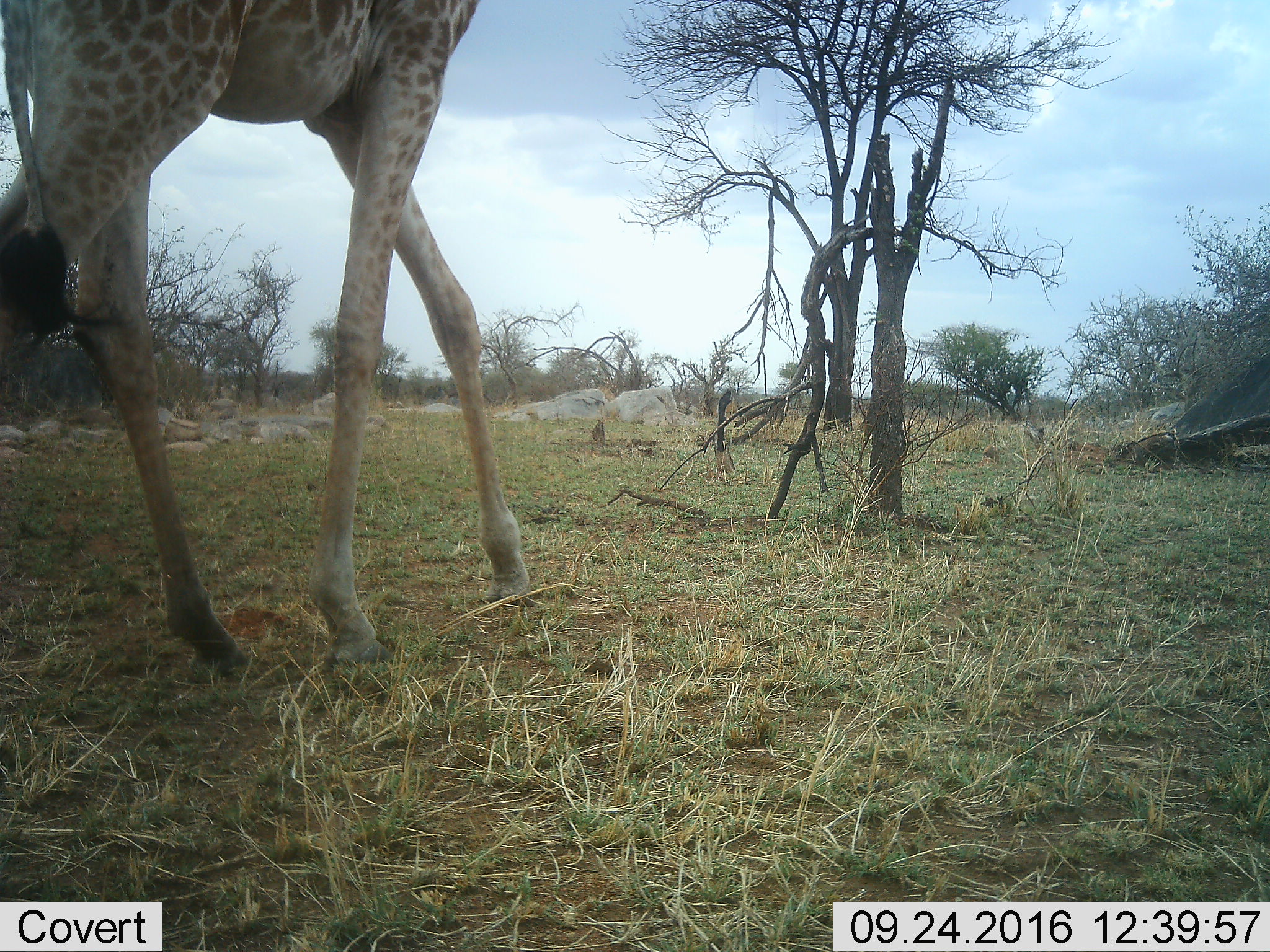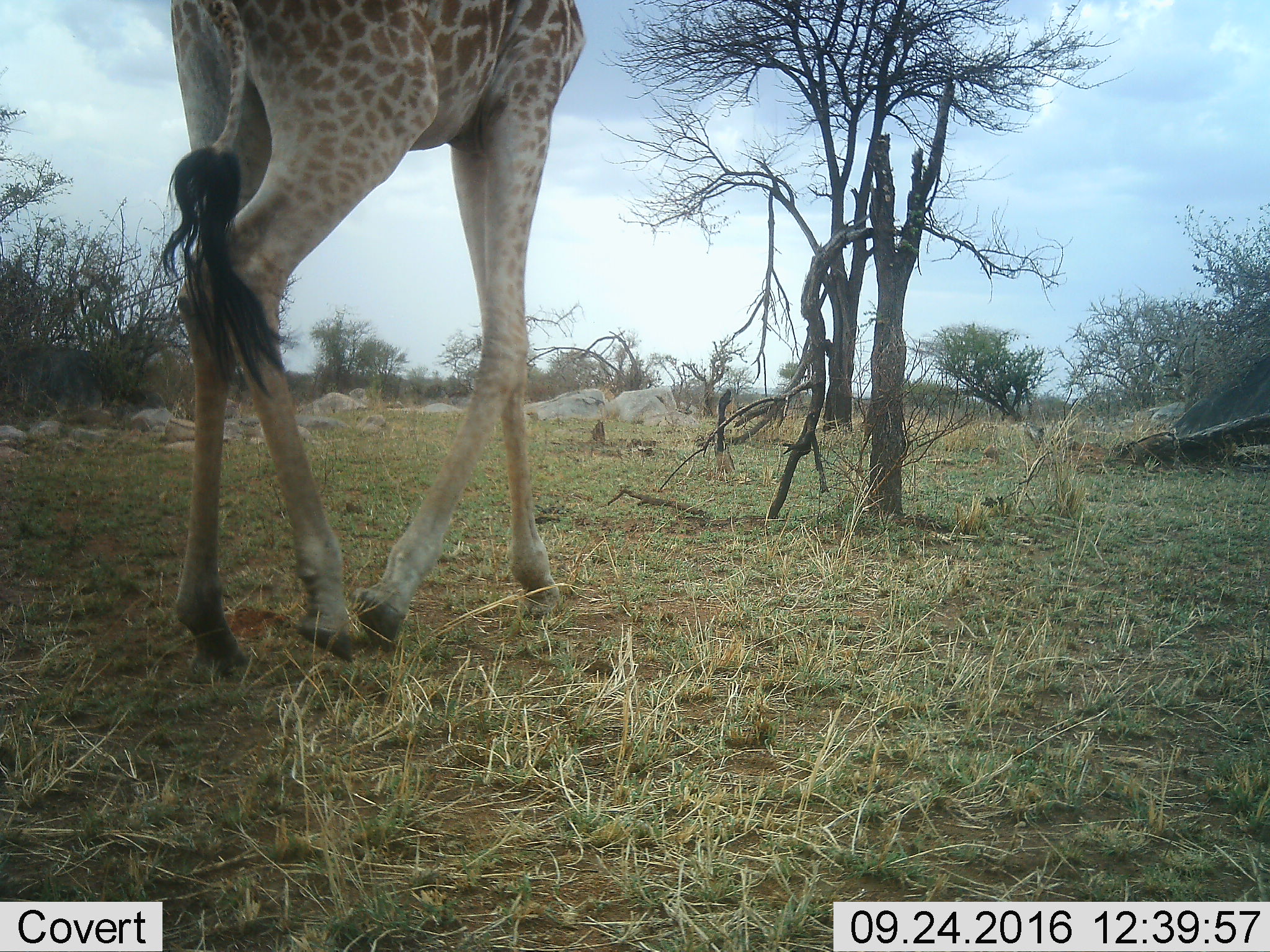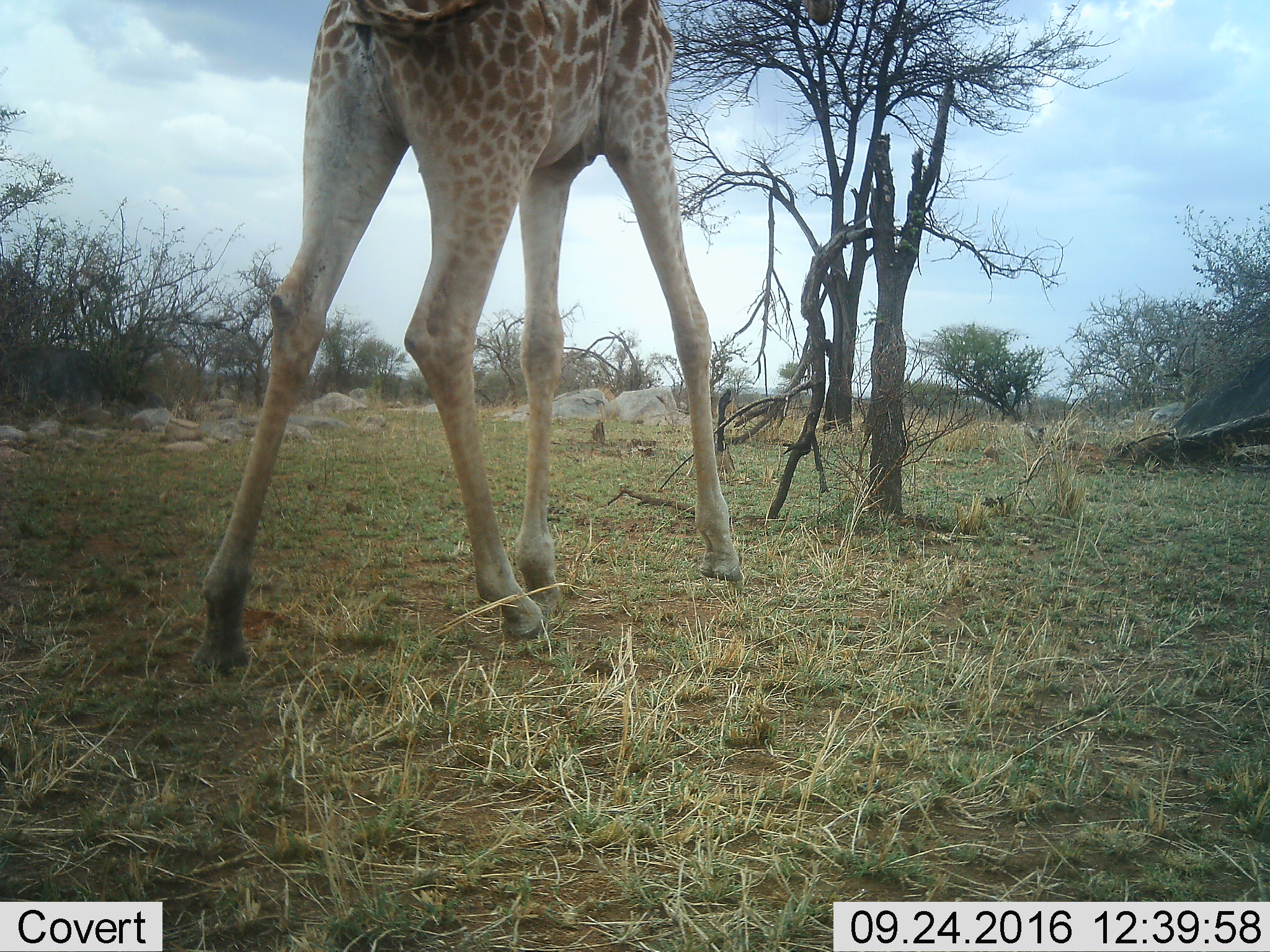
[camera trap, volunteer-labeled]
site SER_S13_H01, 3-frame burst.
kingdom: Animalia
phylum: Chordata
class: Mammalia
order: Artiodactyla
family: Giraffidae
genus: Giraffa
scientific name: Giraffa camelopardalis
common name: giraffe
Giraffe (Giraffa camelopardalis), count 1. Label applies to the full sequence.